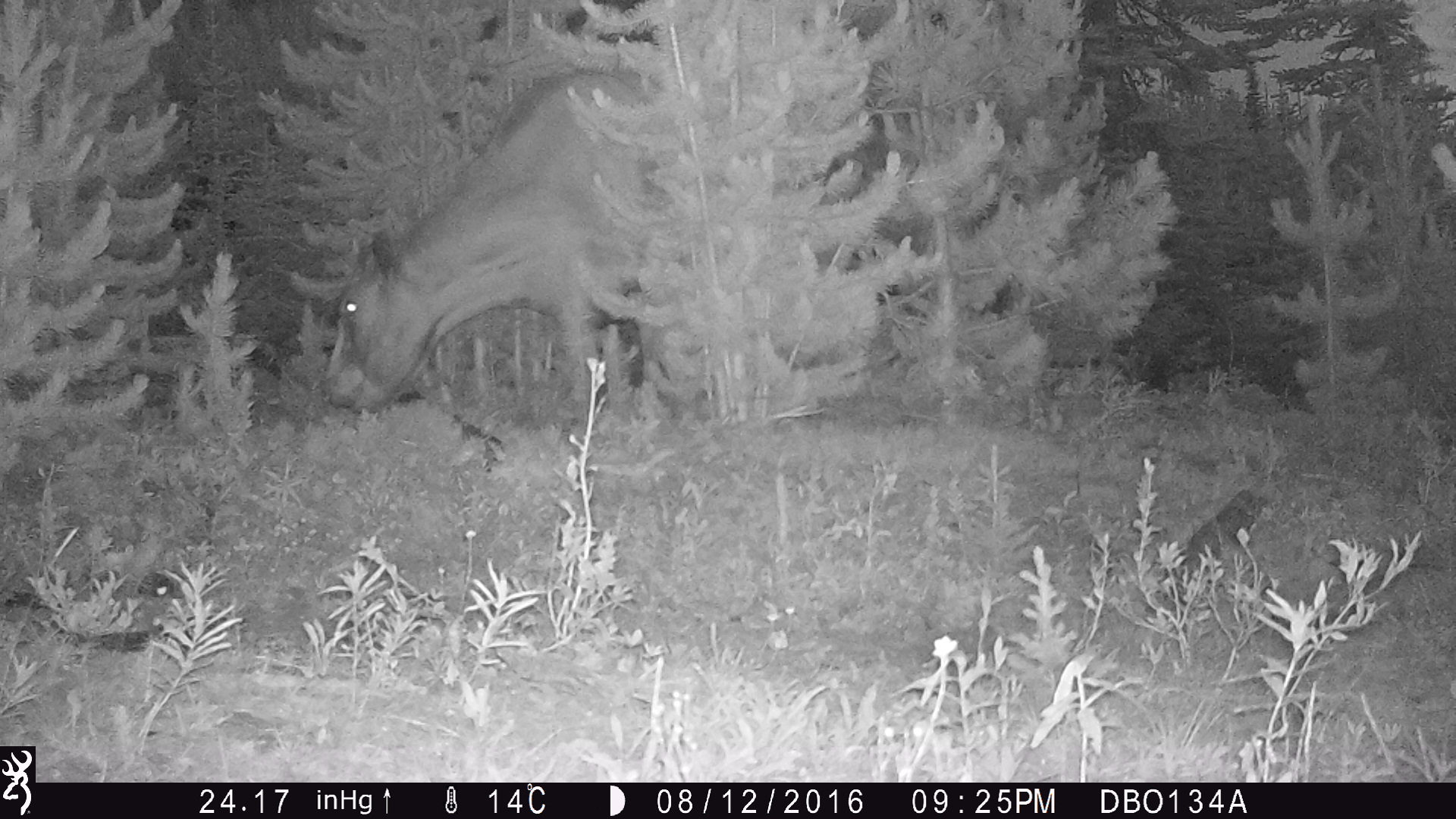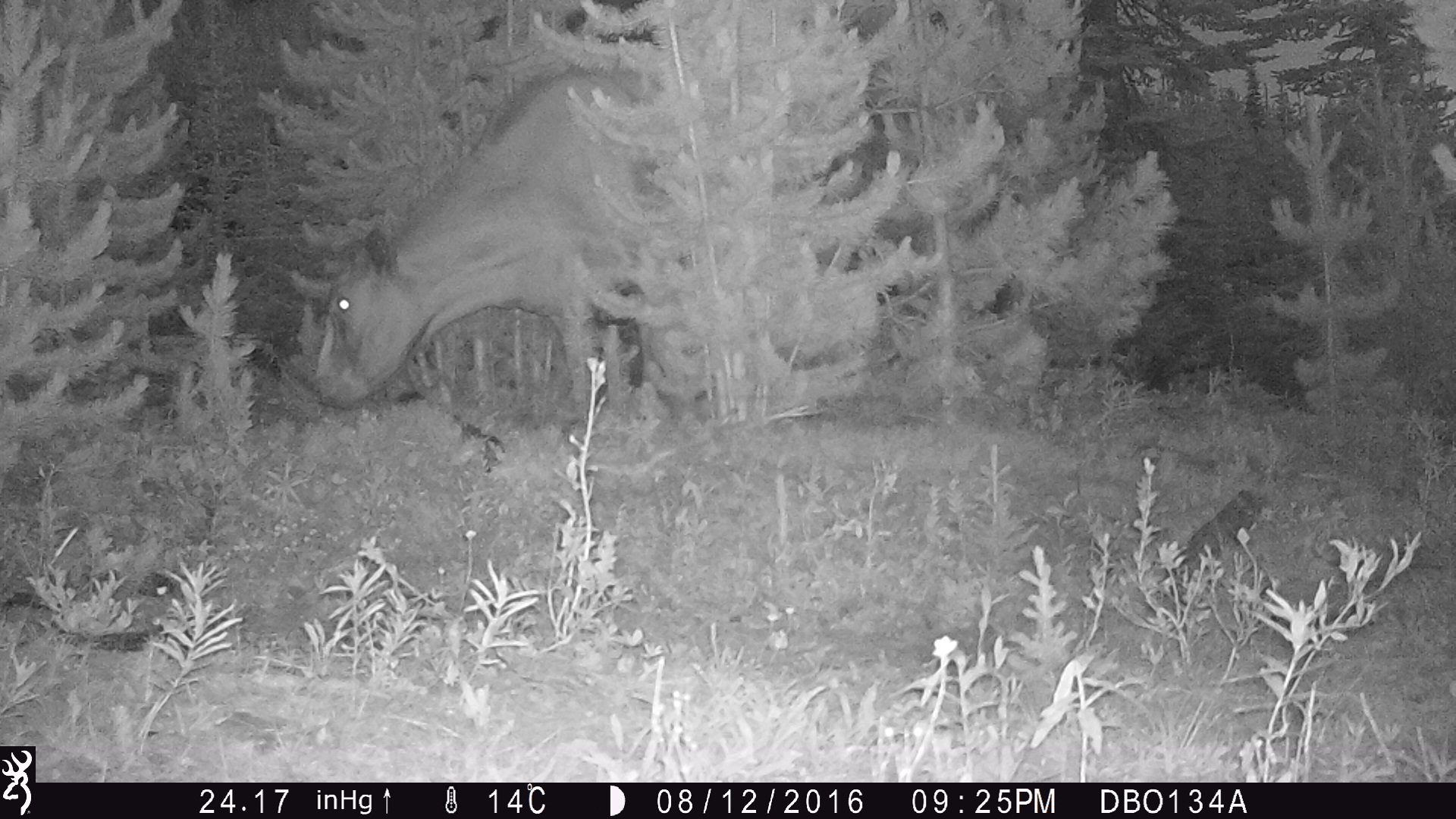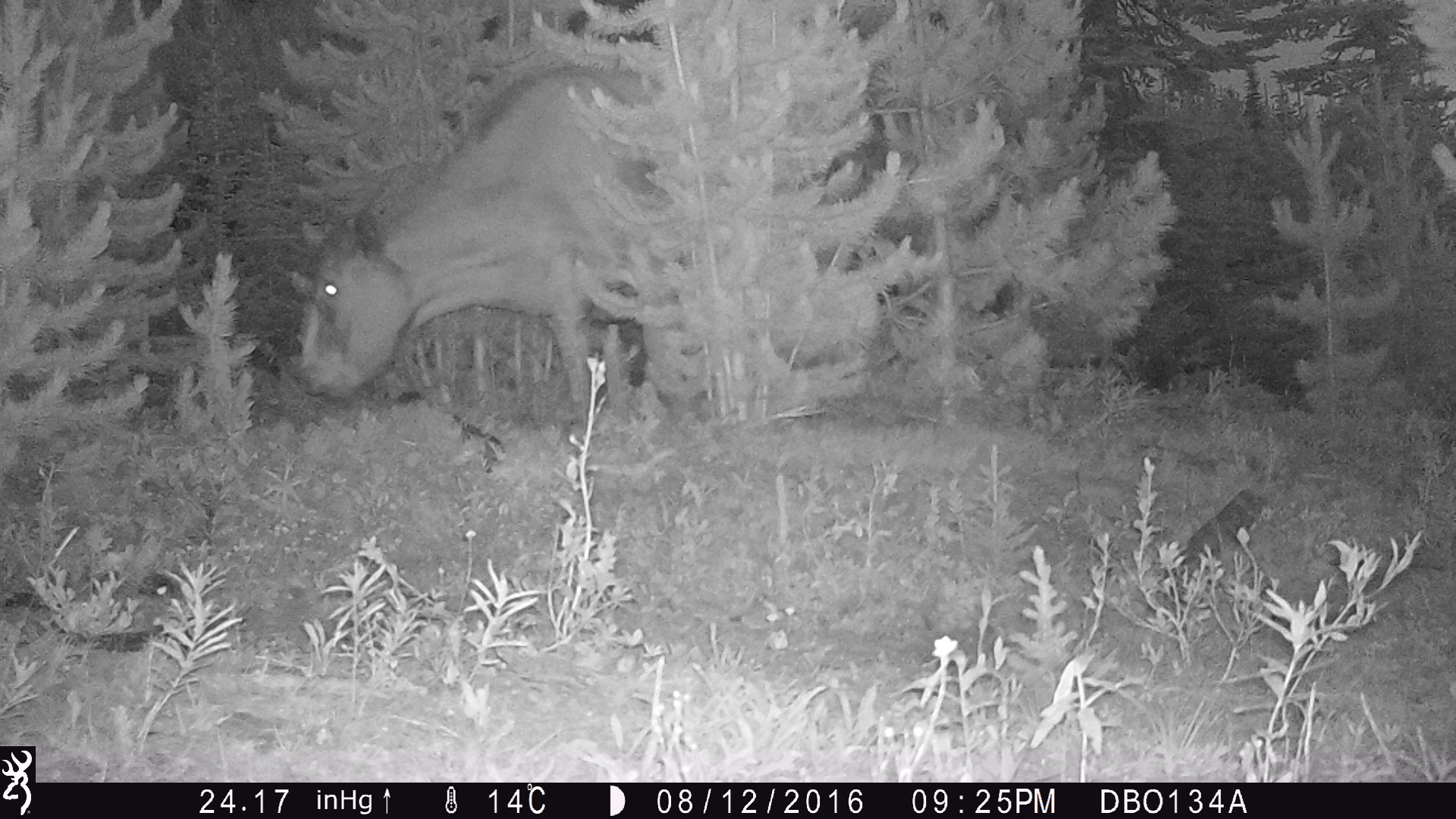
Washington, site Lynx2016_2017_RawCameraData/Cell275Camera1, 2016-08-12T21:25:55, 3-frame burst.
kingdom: Animalia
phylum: Chordata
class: Mammalia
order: Artiodactyla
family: Bovidae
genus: Bos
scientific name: Bos taurus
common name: domestic cattle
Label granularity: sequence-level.